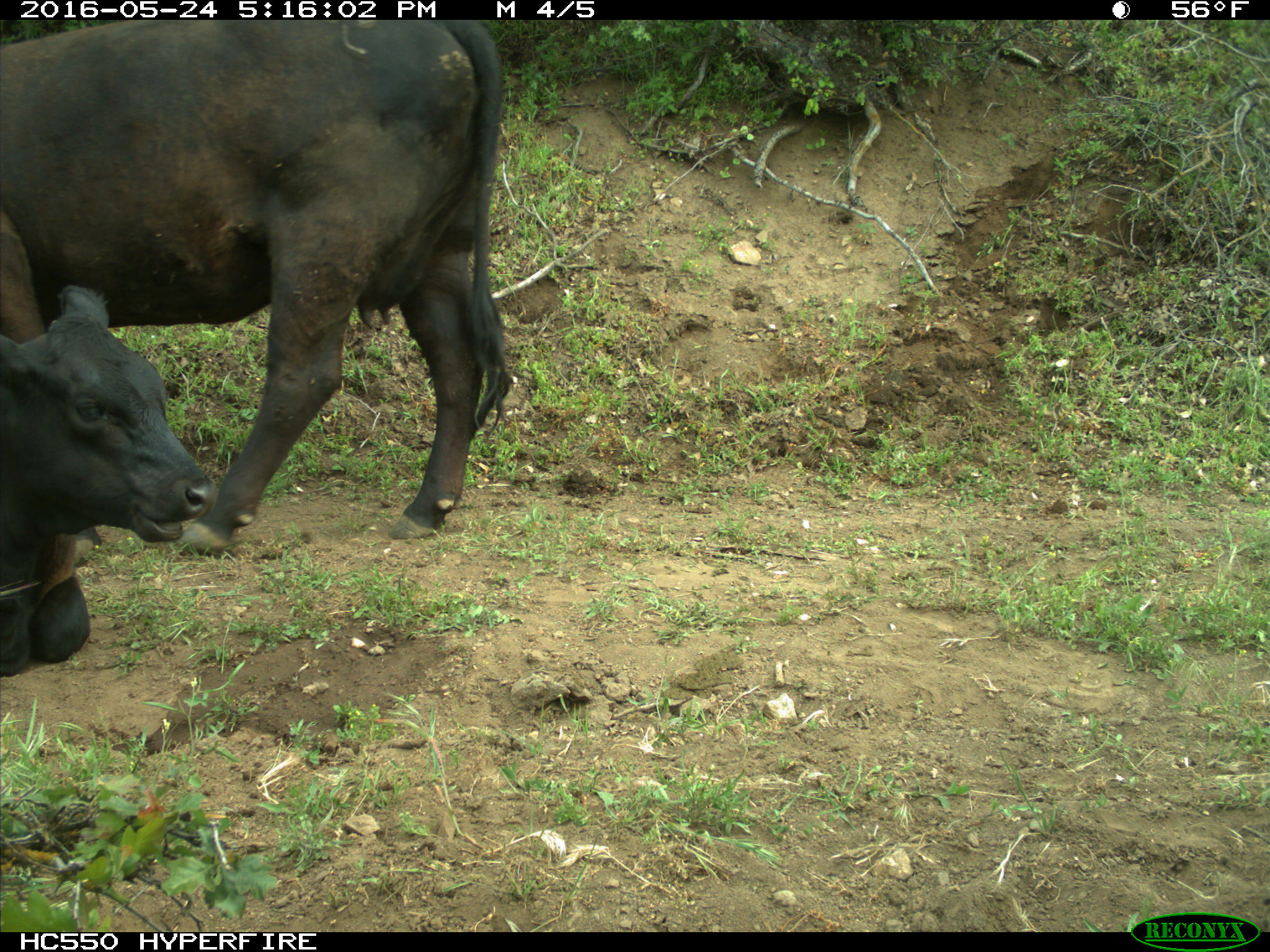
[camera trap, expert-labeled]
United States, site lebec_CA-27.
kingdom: Animalia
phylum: Chordata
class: Mammalia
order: Artiodactyla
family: Bovidae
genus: Bos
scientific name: Bos taurus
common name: domestic cow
Bos taurus (domestic cow).